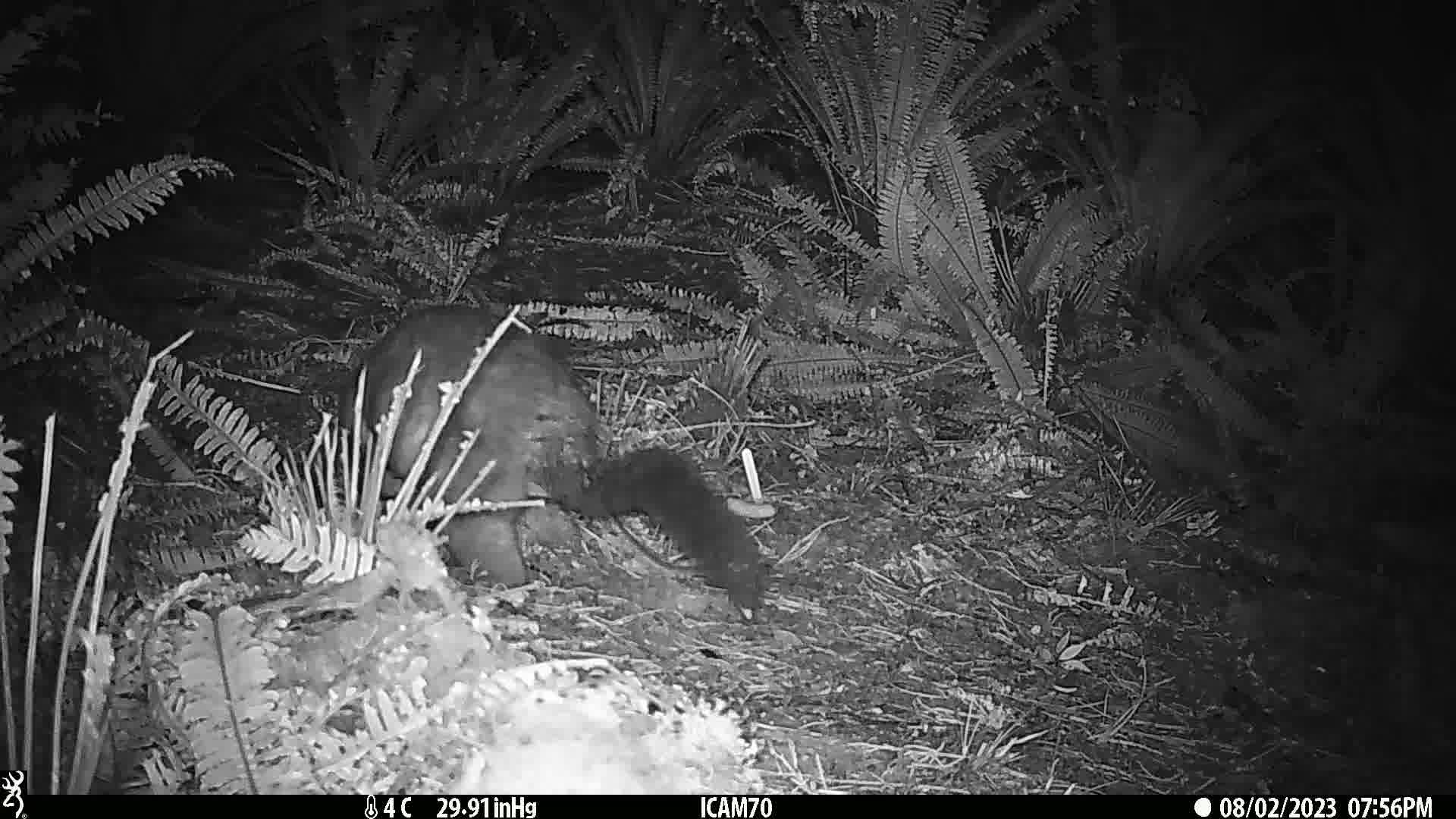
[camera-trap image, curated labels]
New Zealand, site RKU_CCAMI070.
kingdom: Animalia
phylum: Chordata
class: Mammalia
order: Diprotodontia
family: Phalangeridae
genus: Trichosurus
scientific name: Trichosurus vulpecula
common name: common brushtail possum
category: possum